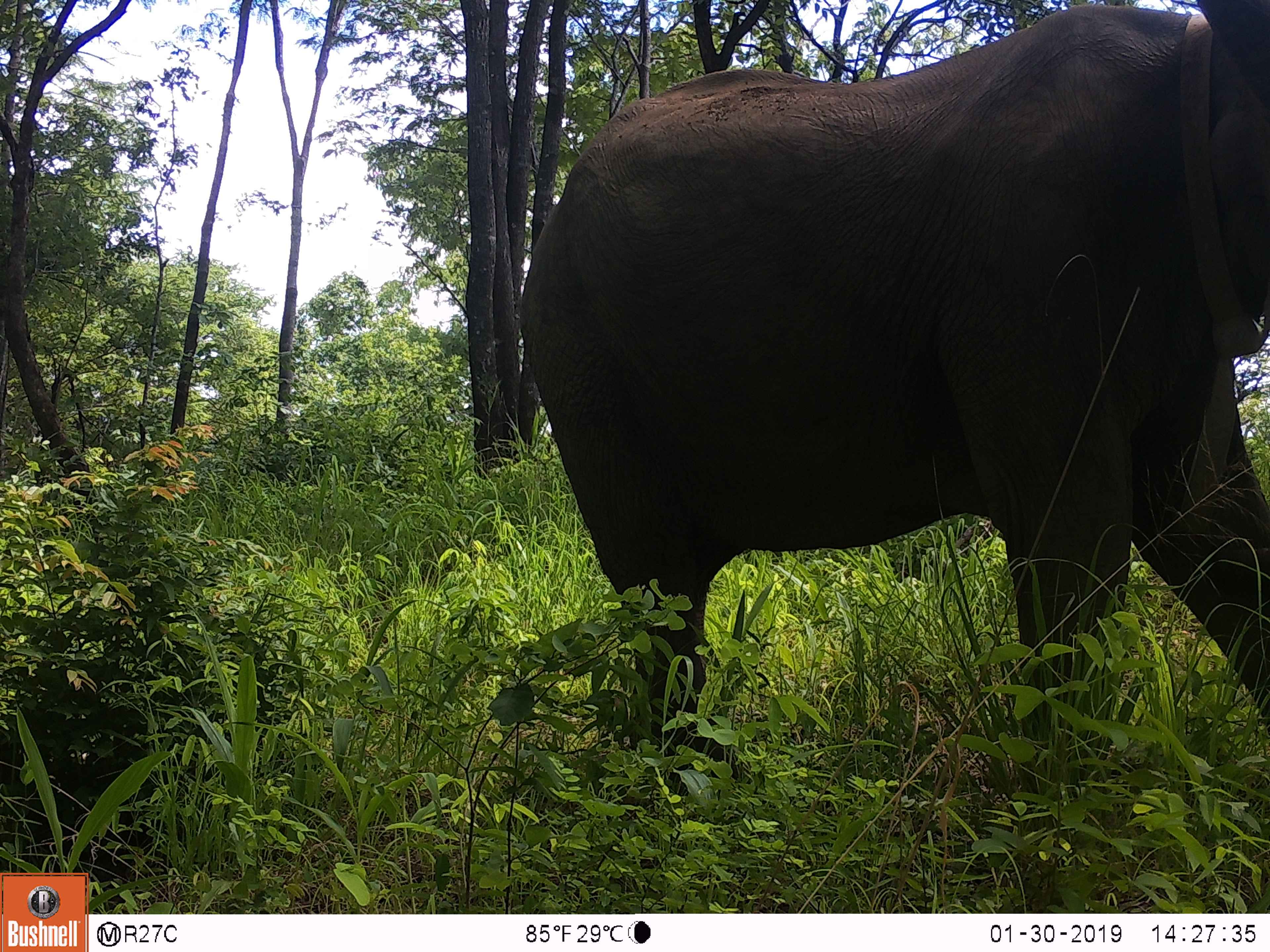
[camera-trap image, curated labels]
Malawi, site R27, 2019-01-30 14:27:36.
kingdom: Animalia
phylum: Chordata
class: Mammalia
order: Proboscidea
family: Elephantidae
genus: Loxodonta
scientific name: Loxodonta africana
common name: african savanna elephant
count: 1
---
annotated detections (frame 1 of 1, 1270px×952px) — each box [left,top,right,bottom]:
african savanna elephant: [494,4,1268,815]